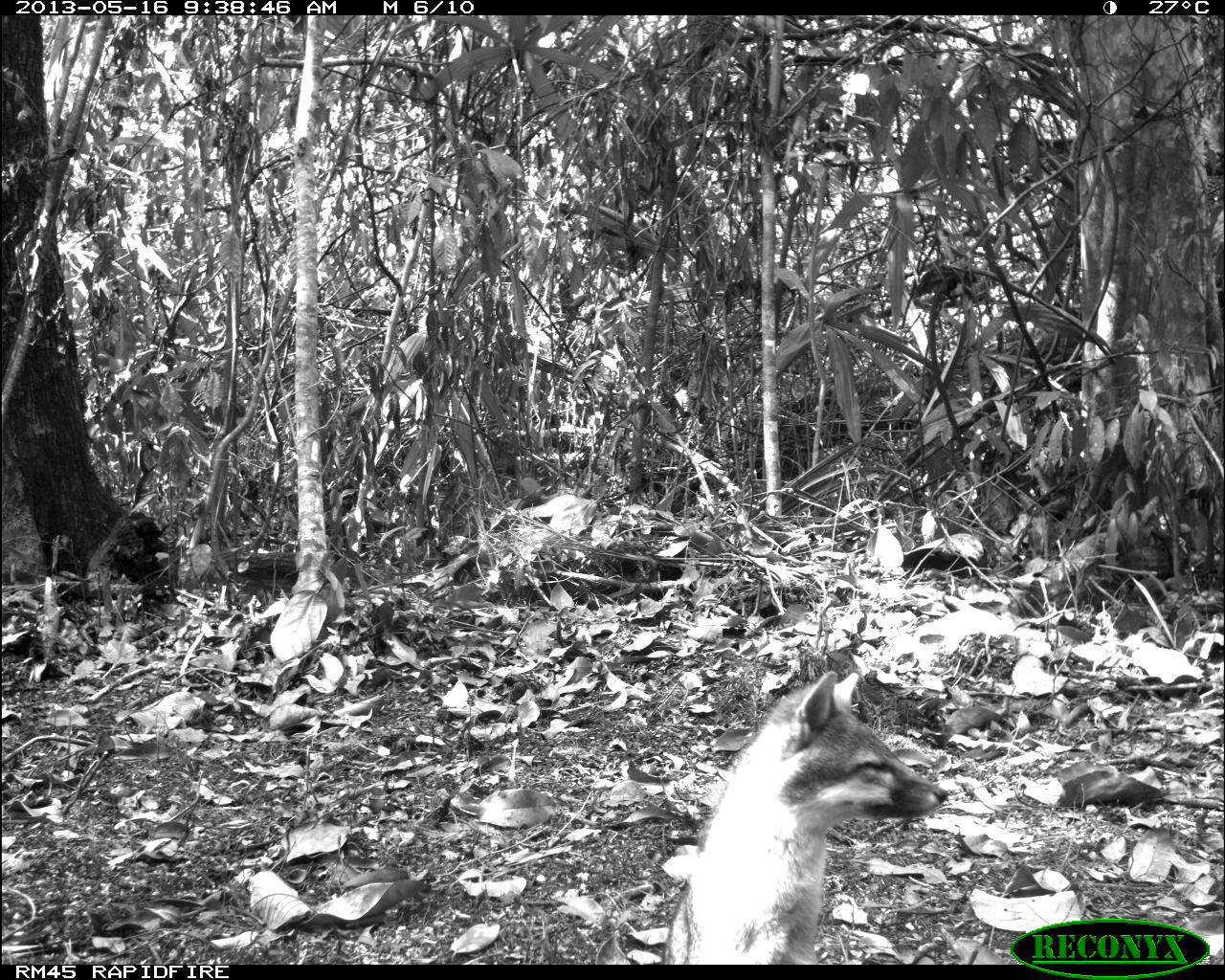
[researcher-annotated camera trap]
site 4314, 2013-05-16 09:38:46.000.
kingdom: Animalia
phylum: Chordata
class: Mammalia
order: Carnivora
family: Canidae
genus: Urocyon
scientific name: Urocyon cinereoargenteus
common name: gray fox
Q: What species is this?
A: Urocyon cinereoargenteus (gray fox).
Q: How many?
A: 1.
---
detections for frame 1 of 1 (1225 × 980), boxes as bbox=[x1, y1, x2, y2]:
urocyon cinereoargenteus: bbox=[663, 669, 948, 966]